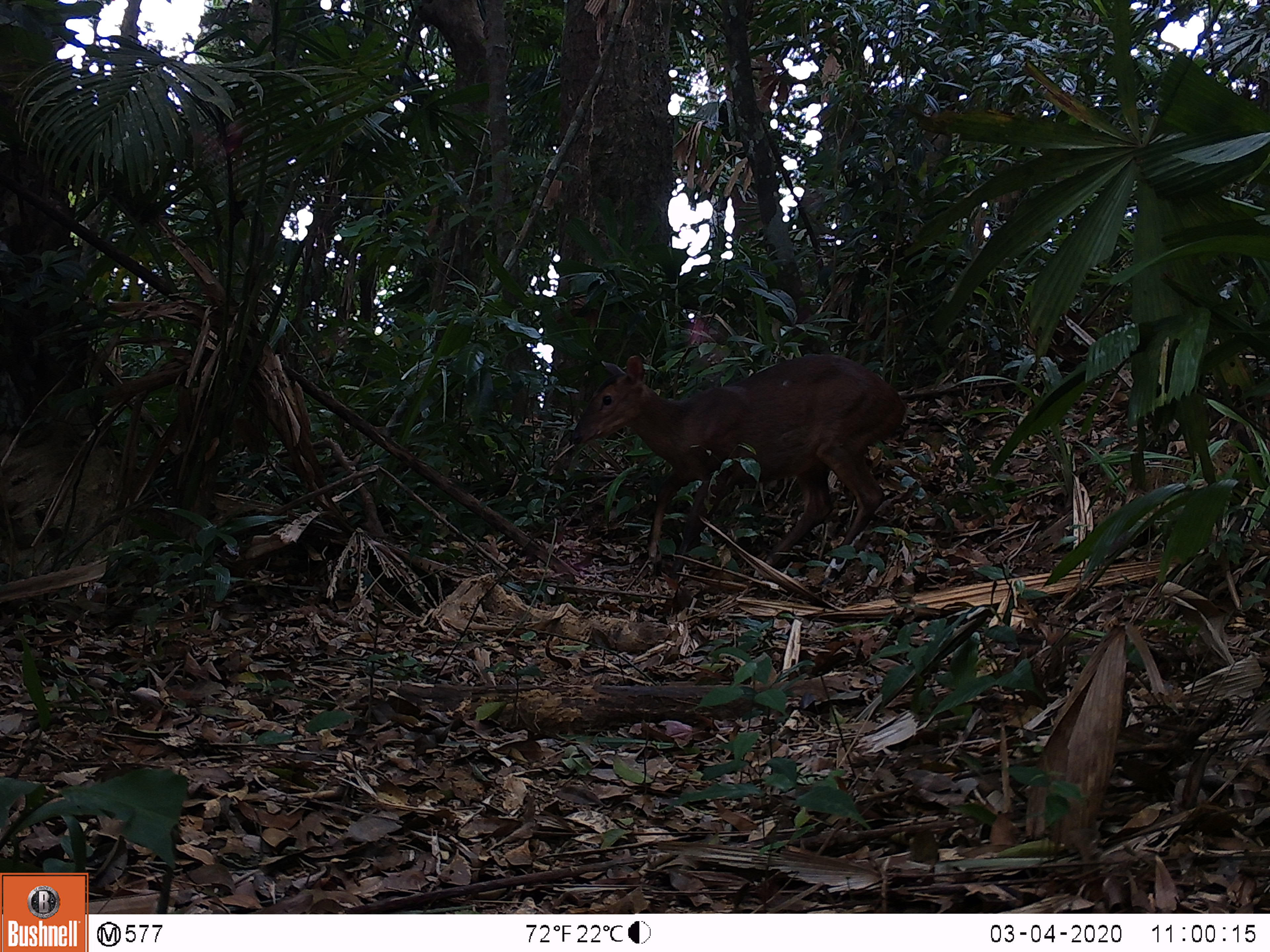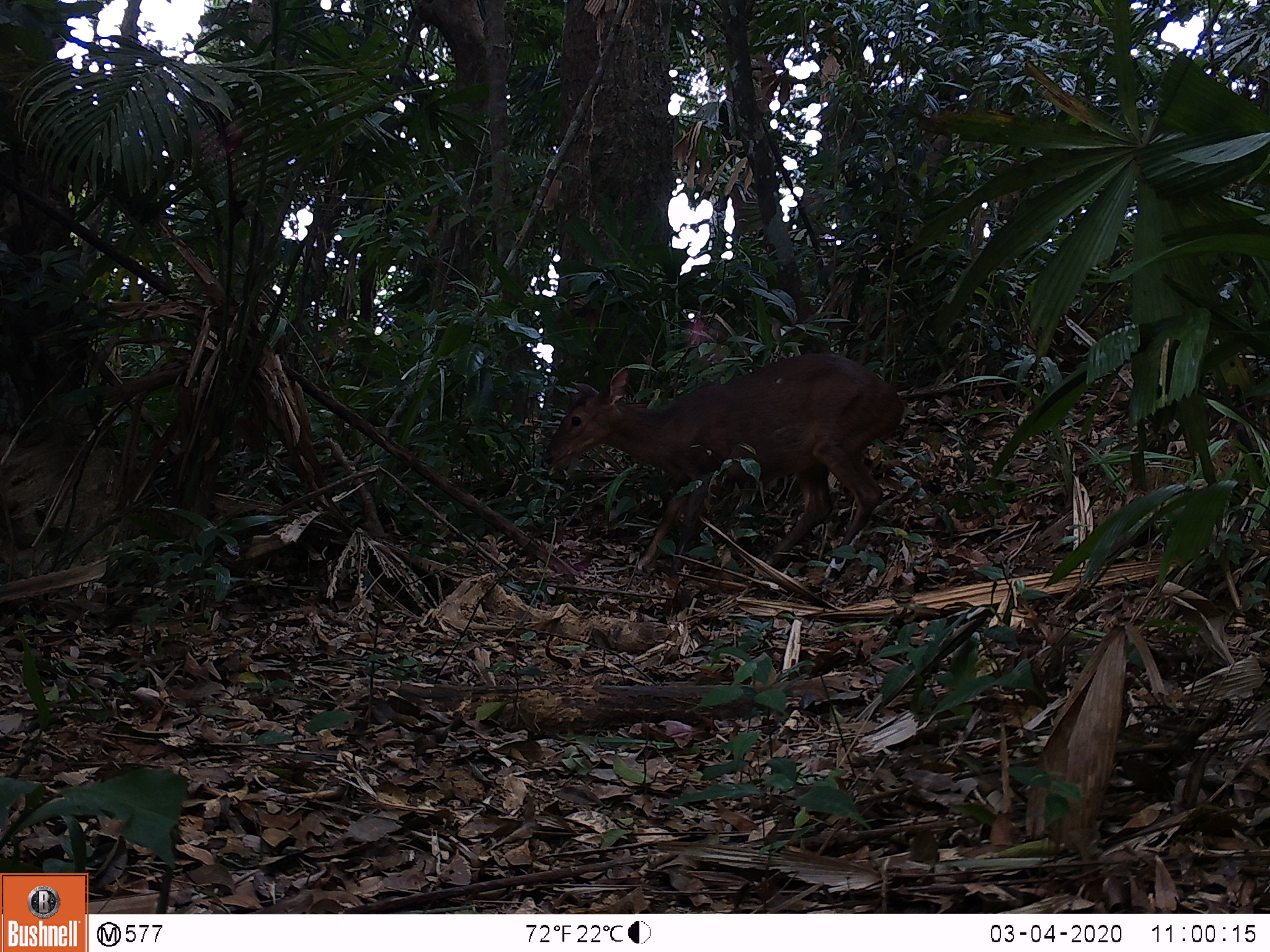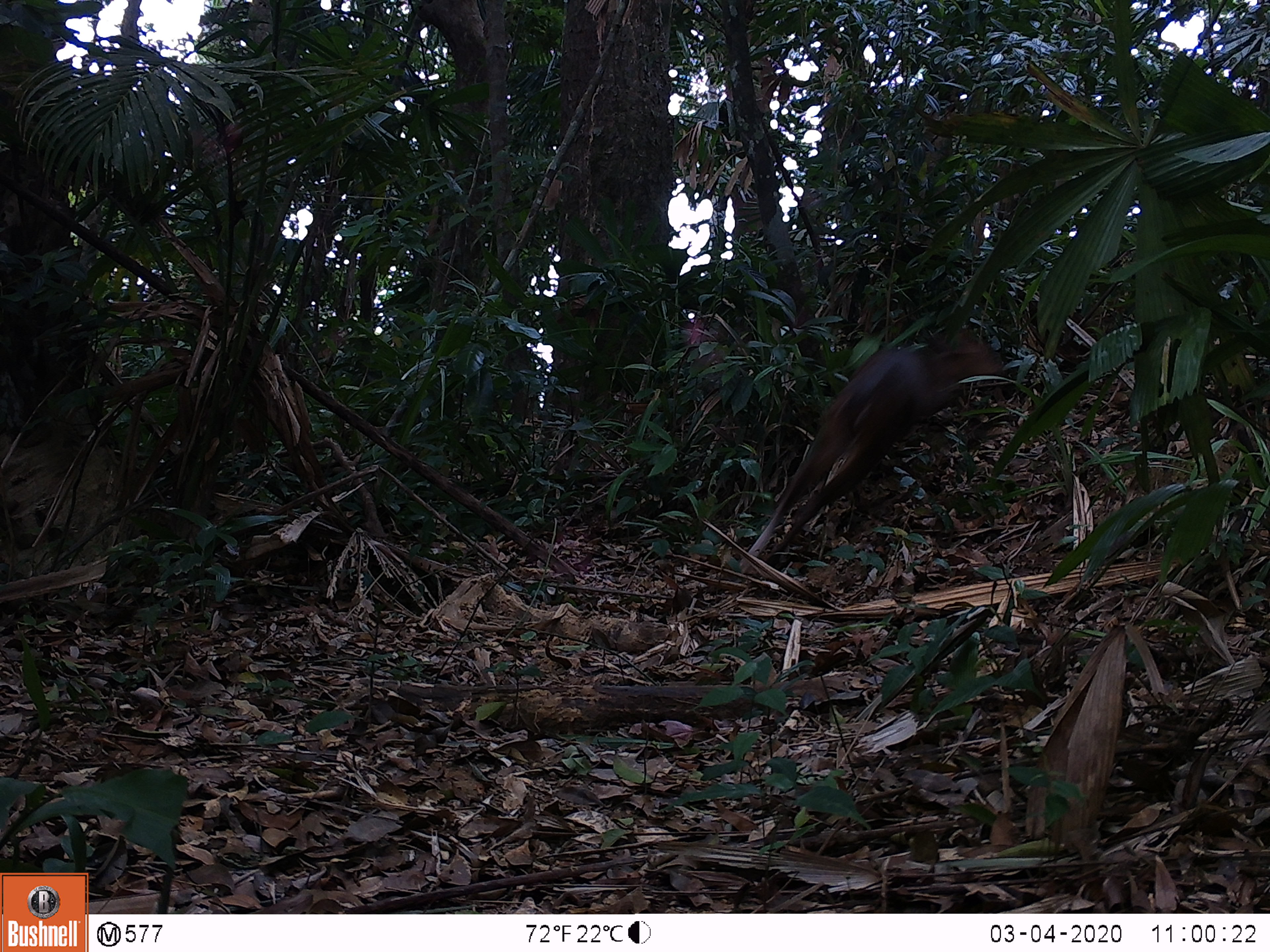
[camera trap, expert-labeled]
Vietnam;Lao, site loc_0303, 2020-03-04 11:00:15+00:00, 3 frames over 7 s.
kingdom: Animalia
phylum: Chordata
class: Mammalia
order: Artiodactyla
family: Cervidae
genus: Muntiacus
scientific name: Muntiacus vuquangensis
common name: large-antlered muntjac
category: large antlered muntjac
Large antlered muntjac (large-antlered muntjac) (Muntiacus vuquangensis). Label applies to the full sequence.